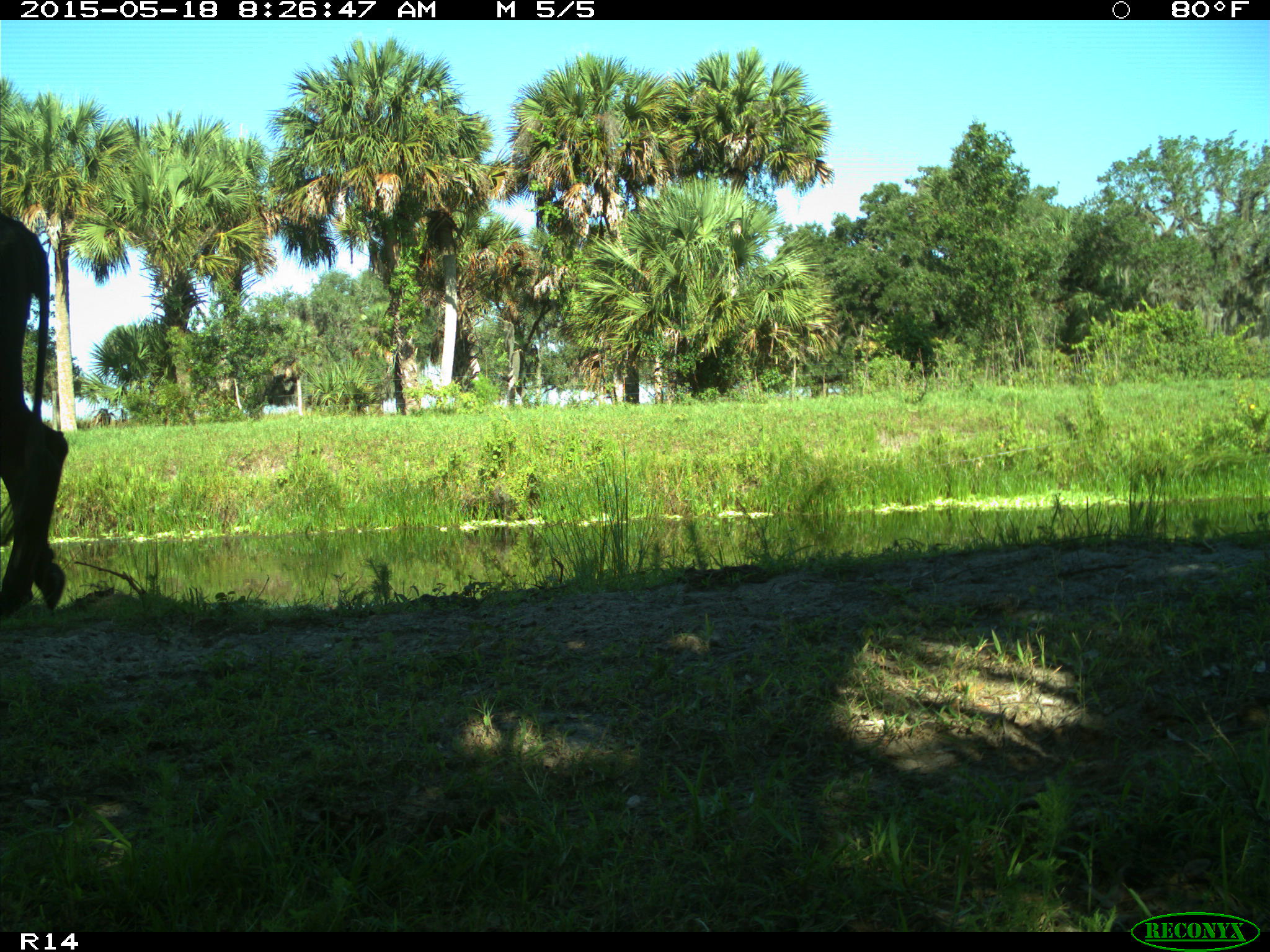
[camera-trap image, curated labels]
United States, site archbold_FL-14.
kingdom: Animalia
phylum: Chordata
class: Mammalia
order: Artiodactyla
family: Bovidae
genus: Bos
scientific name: Bos taurus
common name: domestic cow